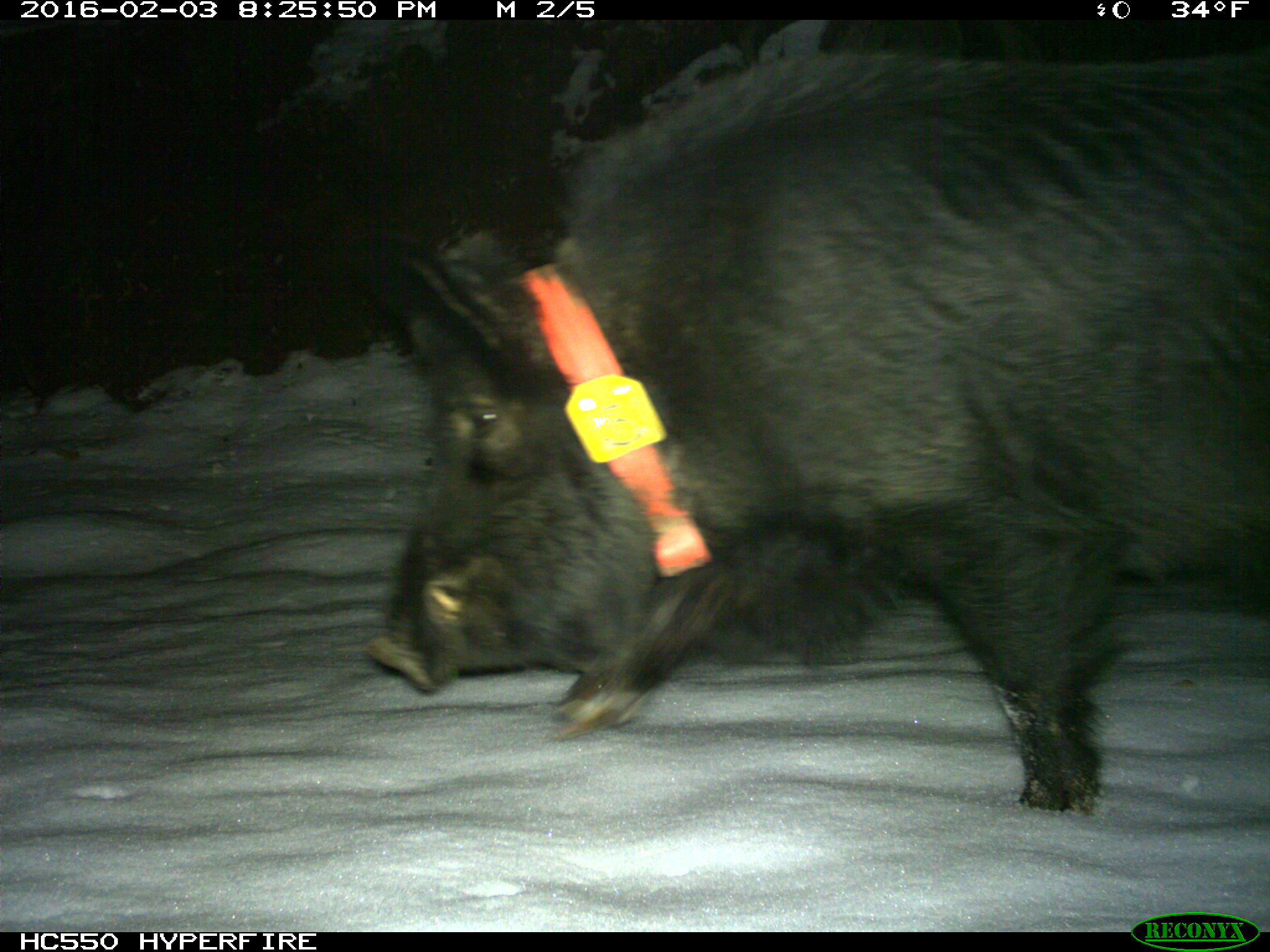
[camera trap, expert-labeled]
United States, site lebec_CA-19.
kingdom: Animalia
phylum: Chordata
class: Mammalia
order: Artiodactyla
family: Suidae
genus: Sus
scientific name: Sus scrofa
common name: wild boar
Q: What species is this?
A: Sus scrofa (wild boar).